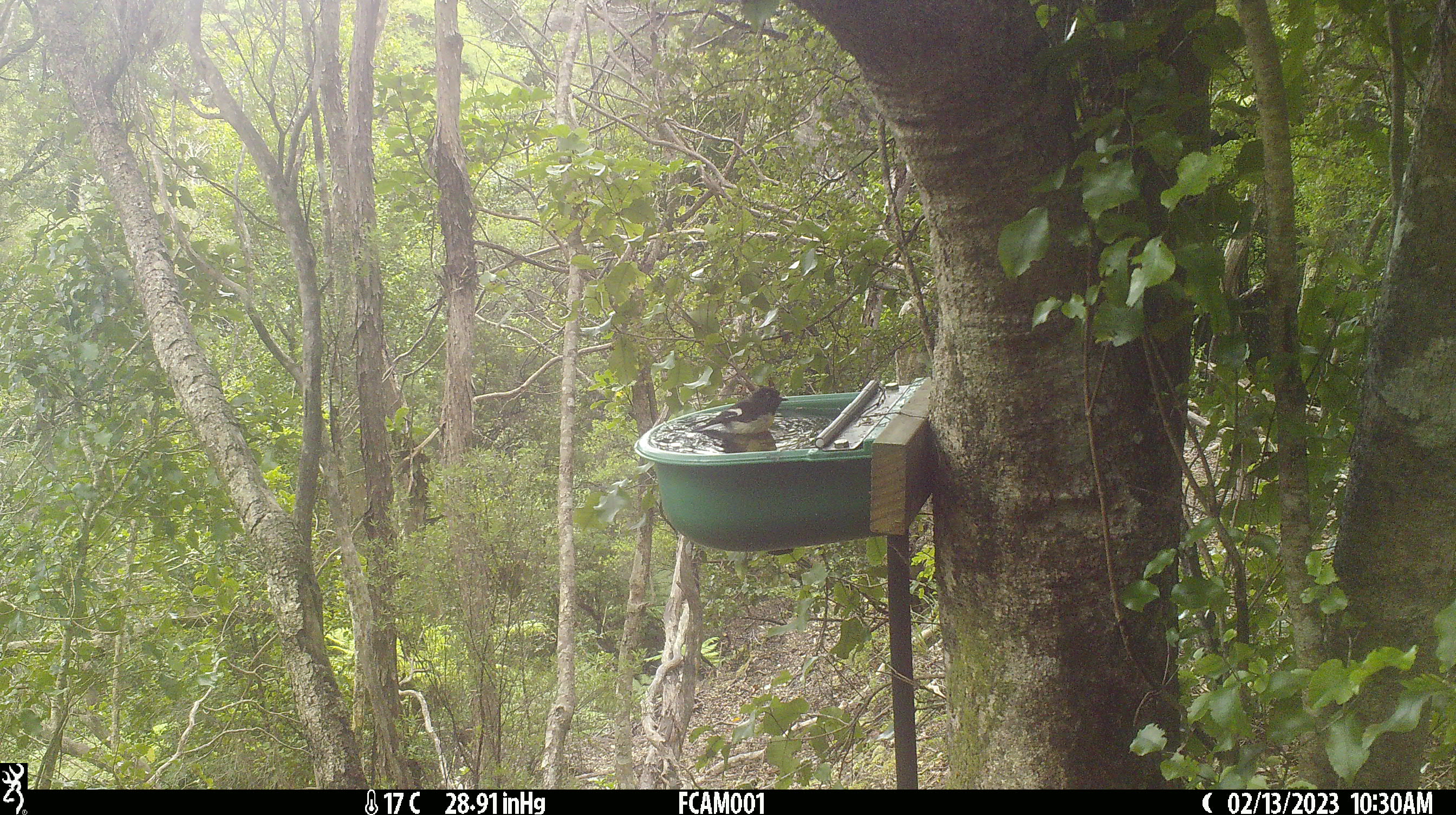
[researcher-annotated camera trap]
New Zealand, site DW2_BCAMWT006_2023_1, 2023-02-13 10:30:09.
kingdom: Animalia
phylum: Chordata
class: Aves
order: Passeriformes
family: Petroicidae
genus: Petroica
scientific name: Petroica macrocephala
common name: tomtit